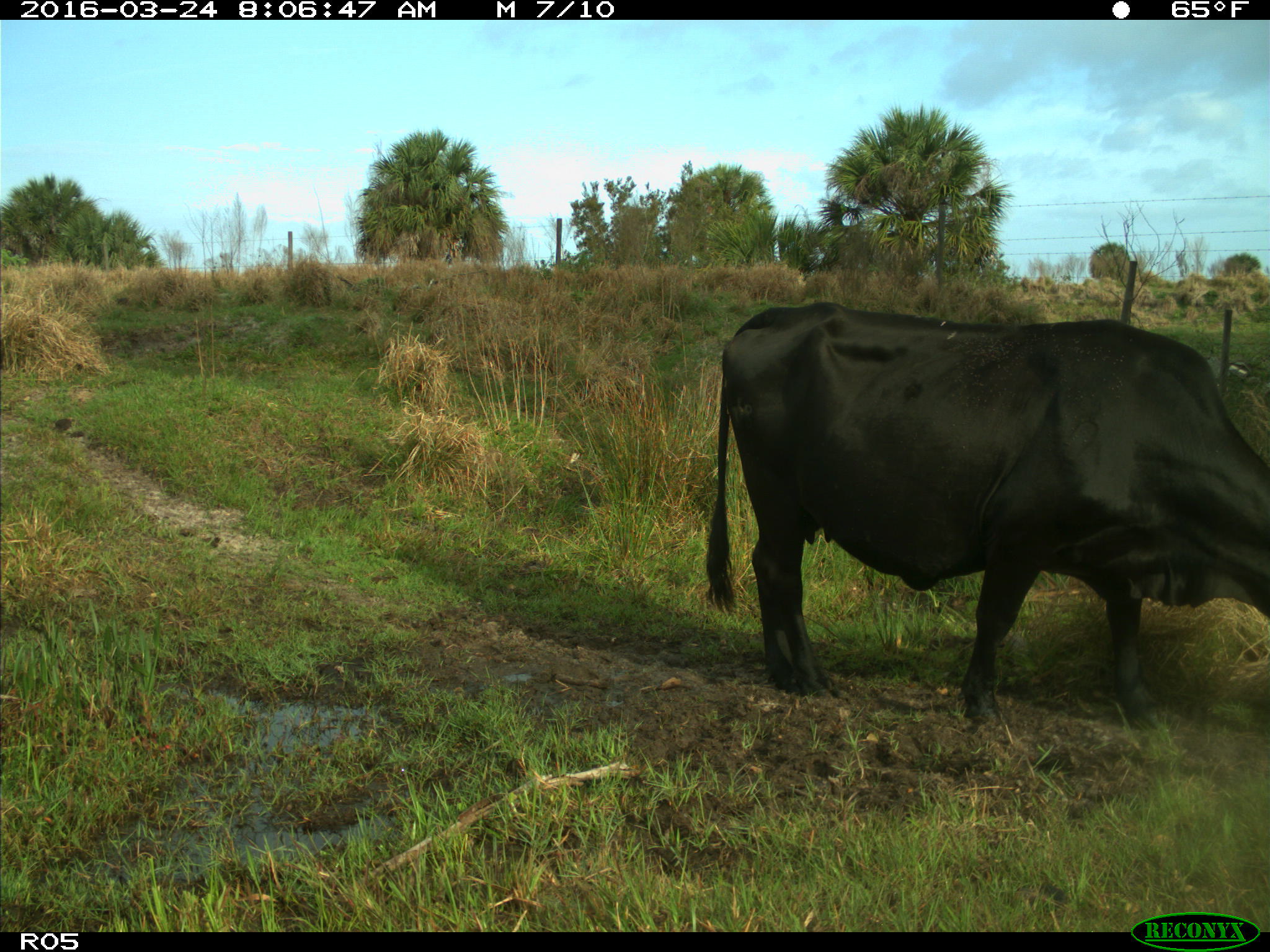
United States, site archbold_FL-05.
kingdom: Animalia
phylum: Chordata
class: Mammalia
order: Artiodactyla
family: Bovidae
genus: Bos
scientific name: Bos taurus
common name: domestic cow